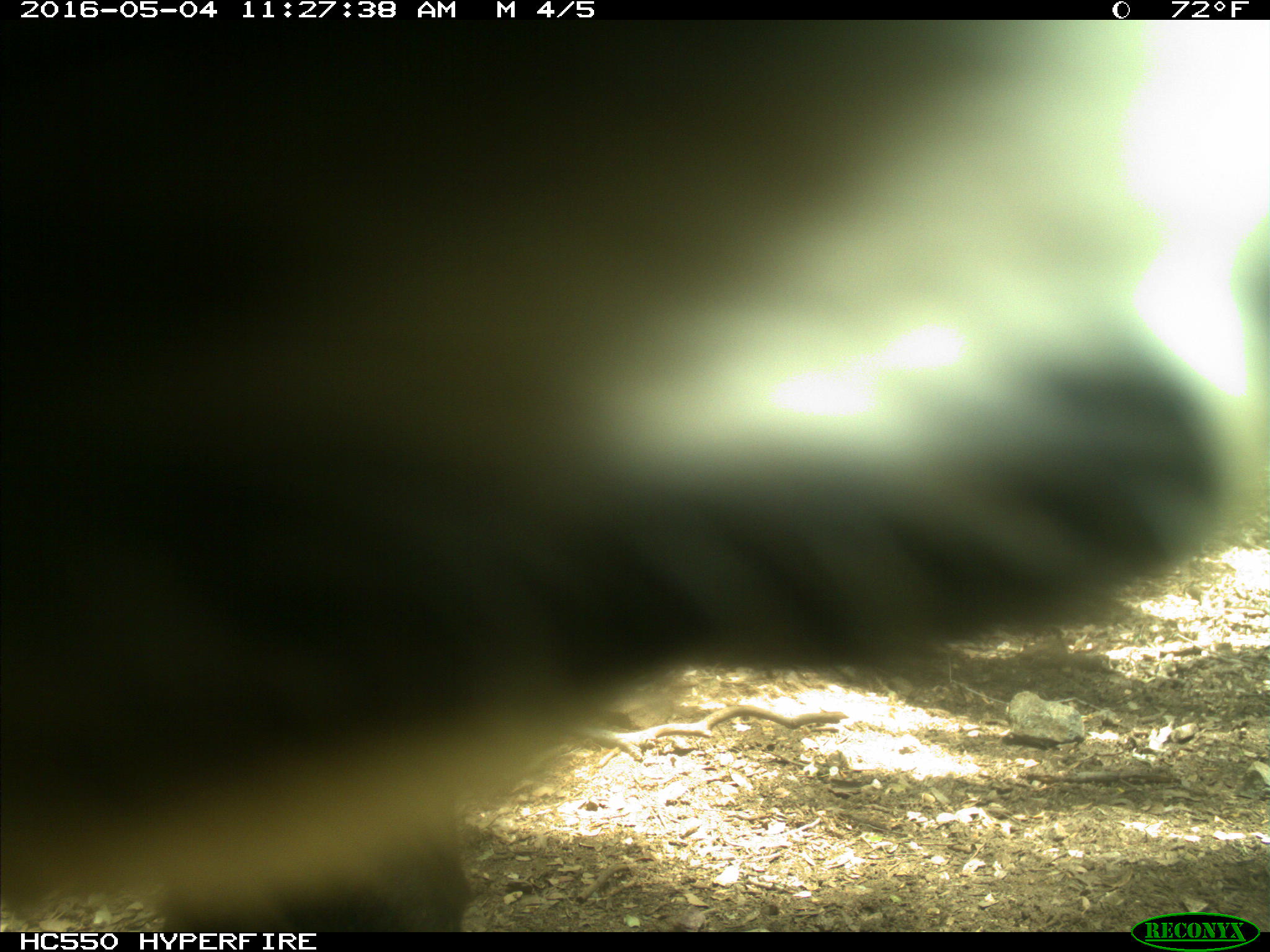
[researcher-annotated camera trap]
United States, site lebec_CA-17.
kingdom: Animalia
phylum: Chordata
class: Mammalia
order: Artiodactyla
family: Bovidae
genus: Bos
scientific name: Bos taurus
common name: domestic cow